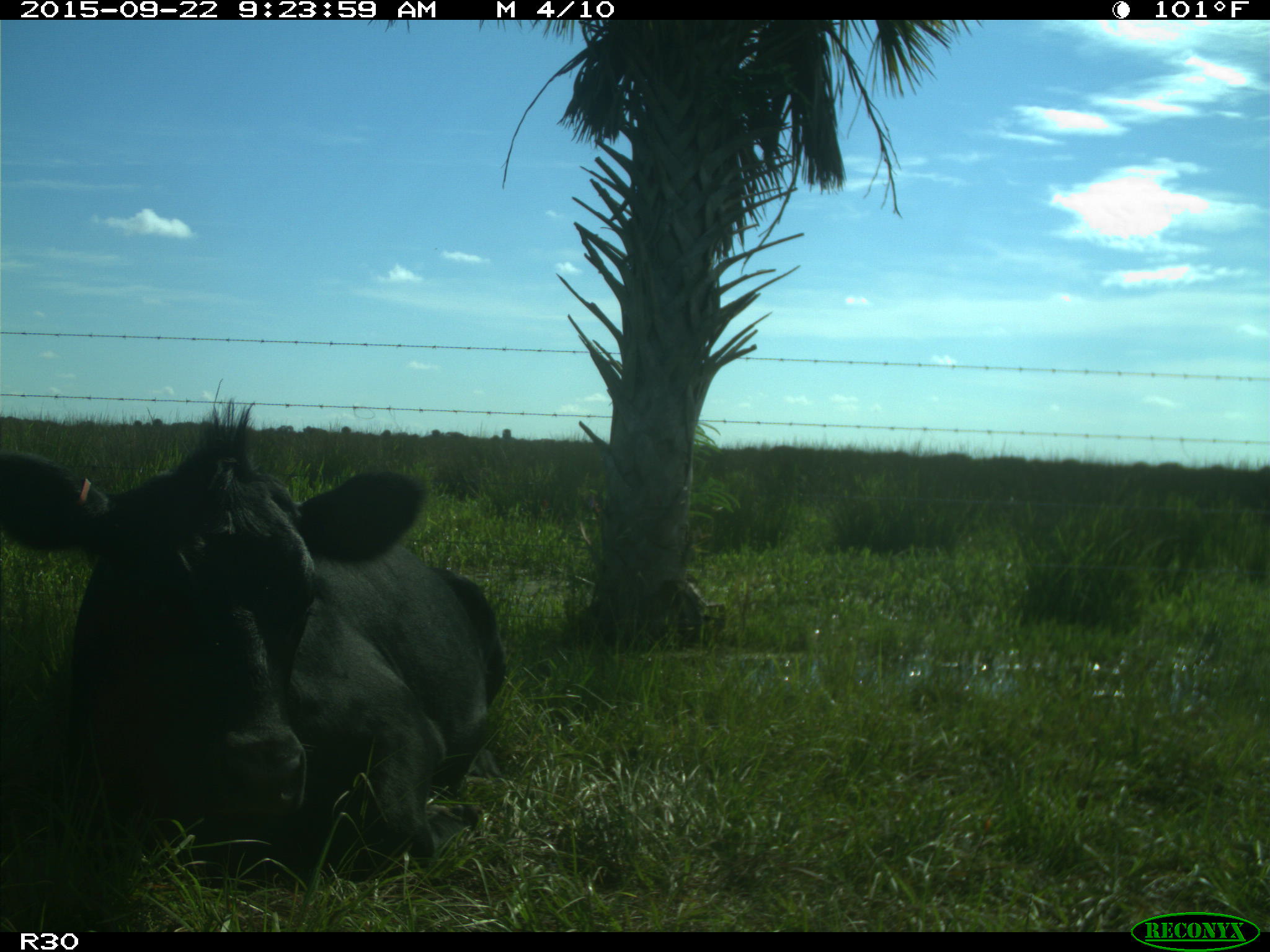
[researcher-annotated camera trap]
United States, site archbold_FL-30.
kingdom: Animalia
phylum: Chordata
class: Mammalia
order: Artiodactyla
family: Bovidae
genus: Bos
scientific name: Bos taurus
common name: domestic cow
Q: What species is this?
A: Bos taurus (domestic cow).